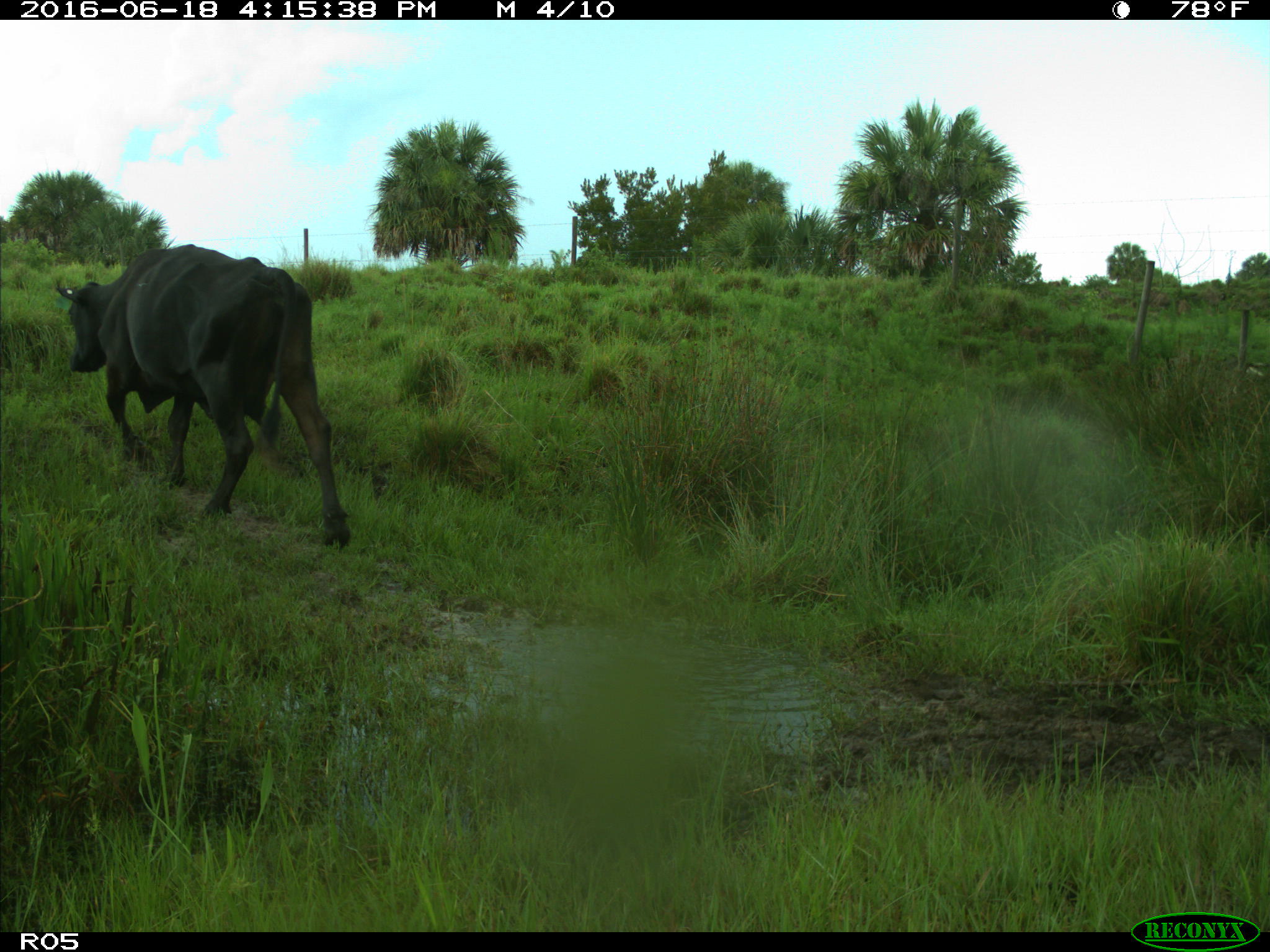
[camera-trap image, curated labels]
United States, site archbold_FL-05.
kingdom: Animalia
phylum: Chordata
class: Mammalia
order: Artiodactyla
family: Bovidae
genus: Bos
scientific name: Bos taurus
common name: domestic cow